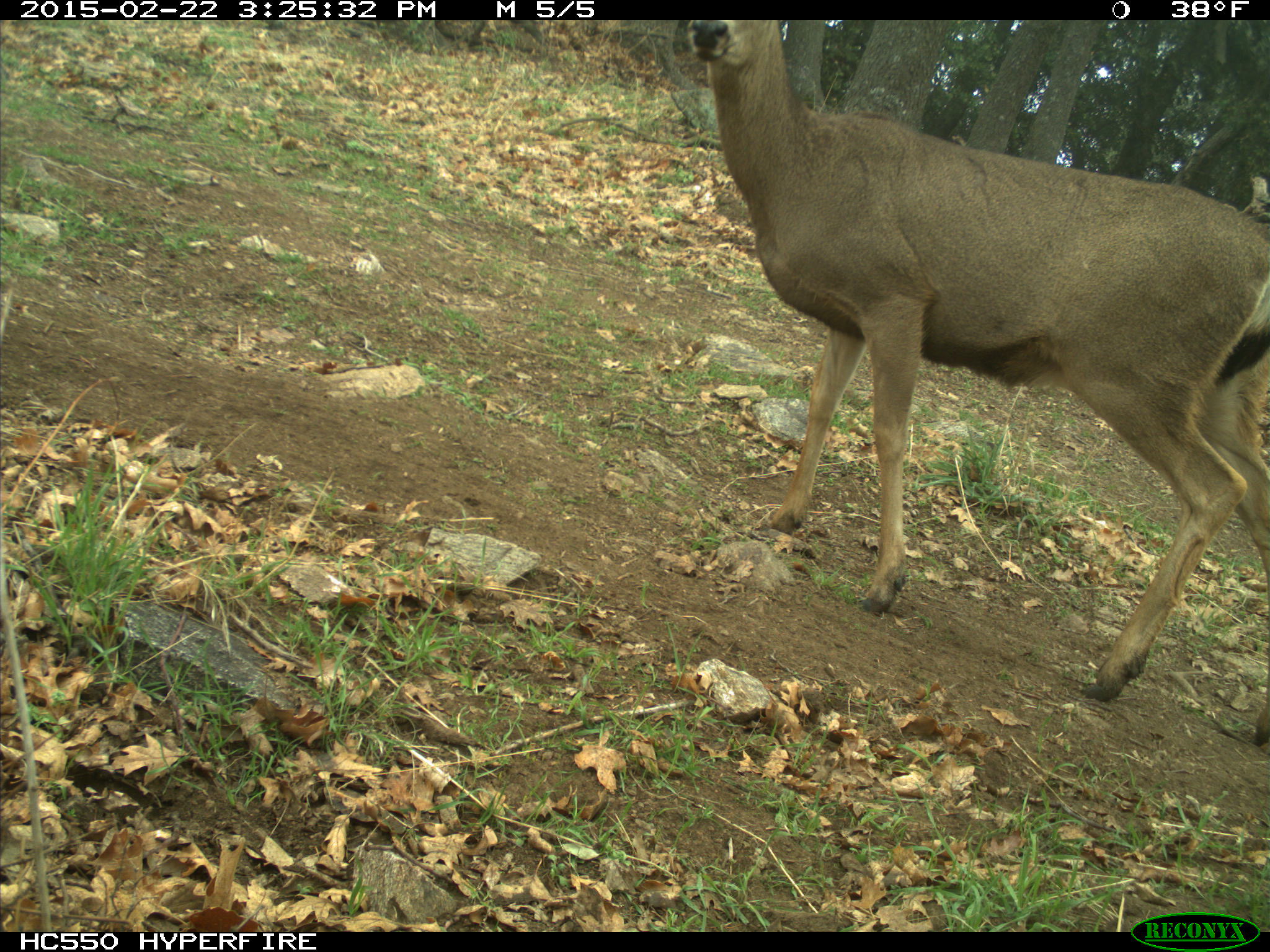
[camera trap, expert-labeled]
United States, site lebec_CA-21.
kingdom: Animalia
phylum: Chordata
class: Mammalia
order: Artiodactyla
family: Cervidae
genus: Odocoileus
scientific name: Odocoileus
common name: deer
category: unidentified deer